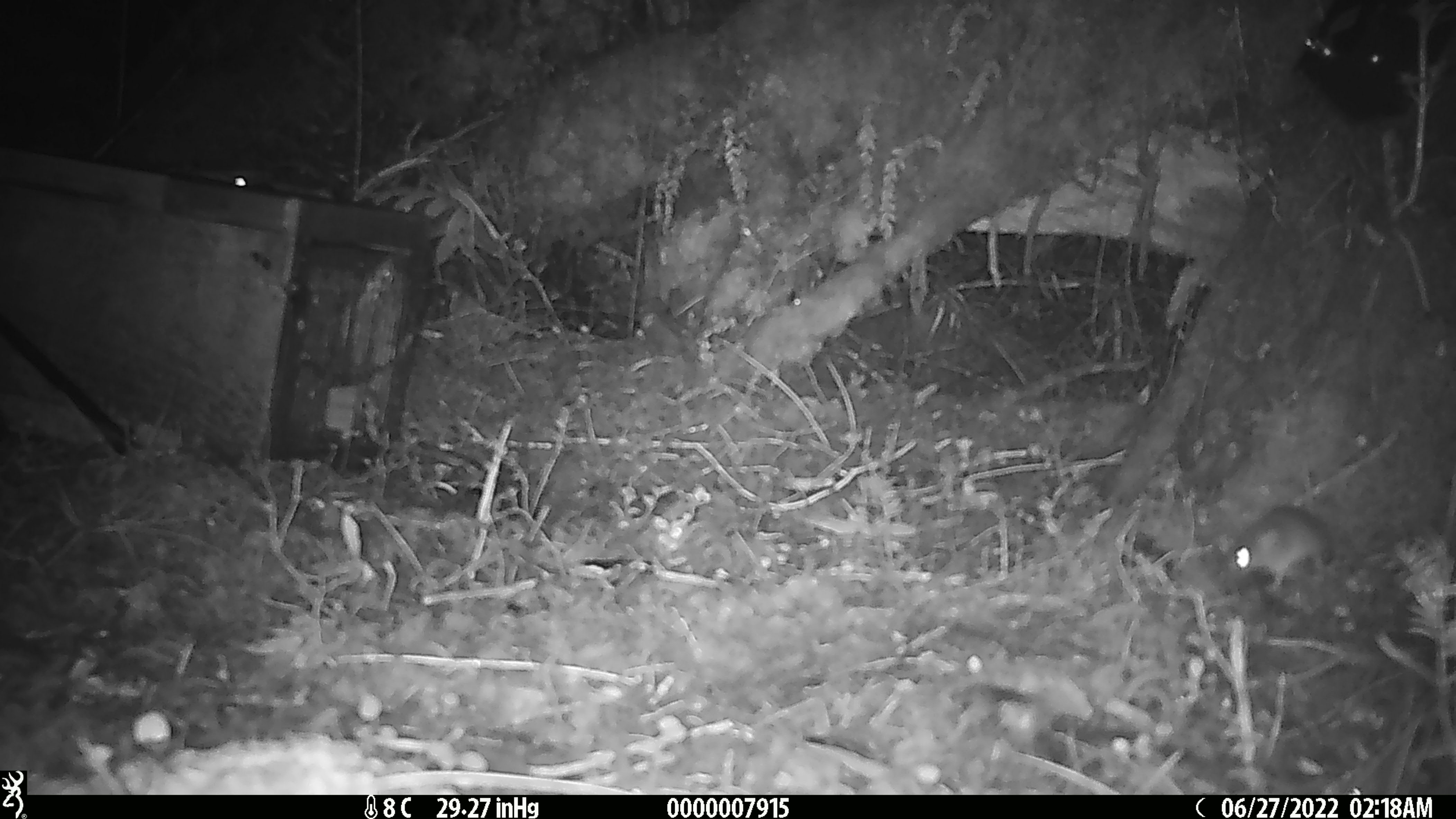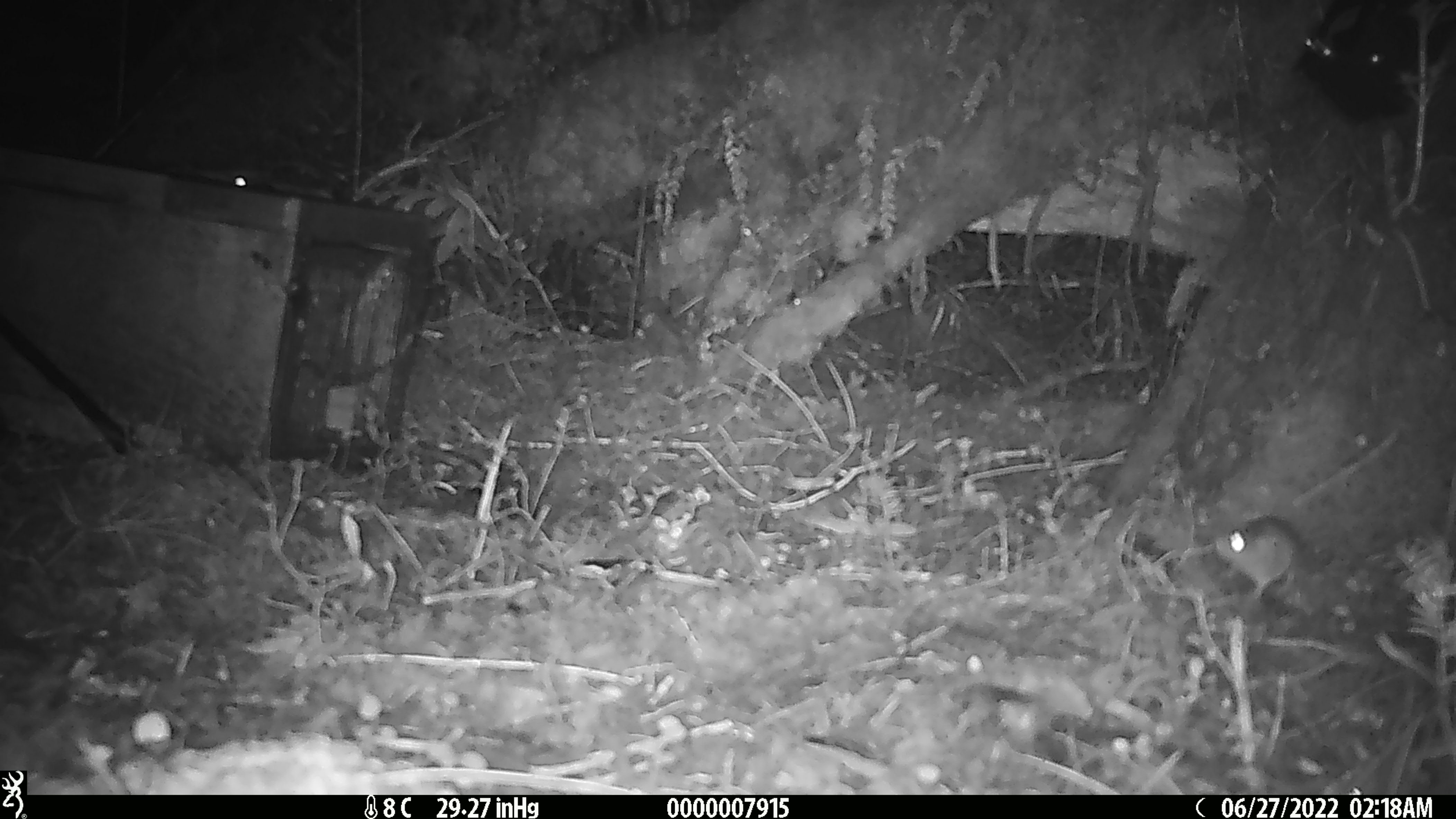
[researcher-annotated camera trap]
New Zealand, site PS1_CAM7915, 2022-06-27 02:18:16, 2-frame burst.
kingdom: Animalia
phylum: Chordata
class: Mammalia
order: Rodentia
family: Muridae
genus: Mus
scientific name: Mus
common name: mouse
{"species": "mouse (Mus)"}